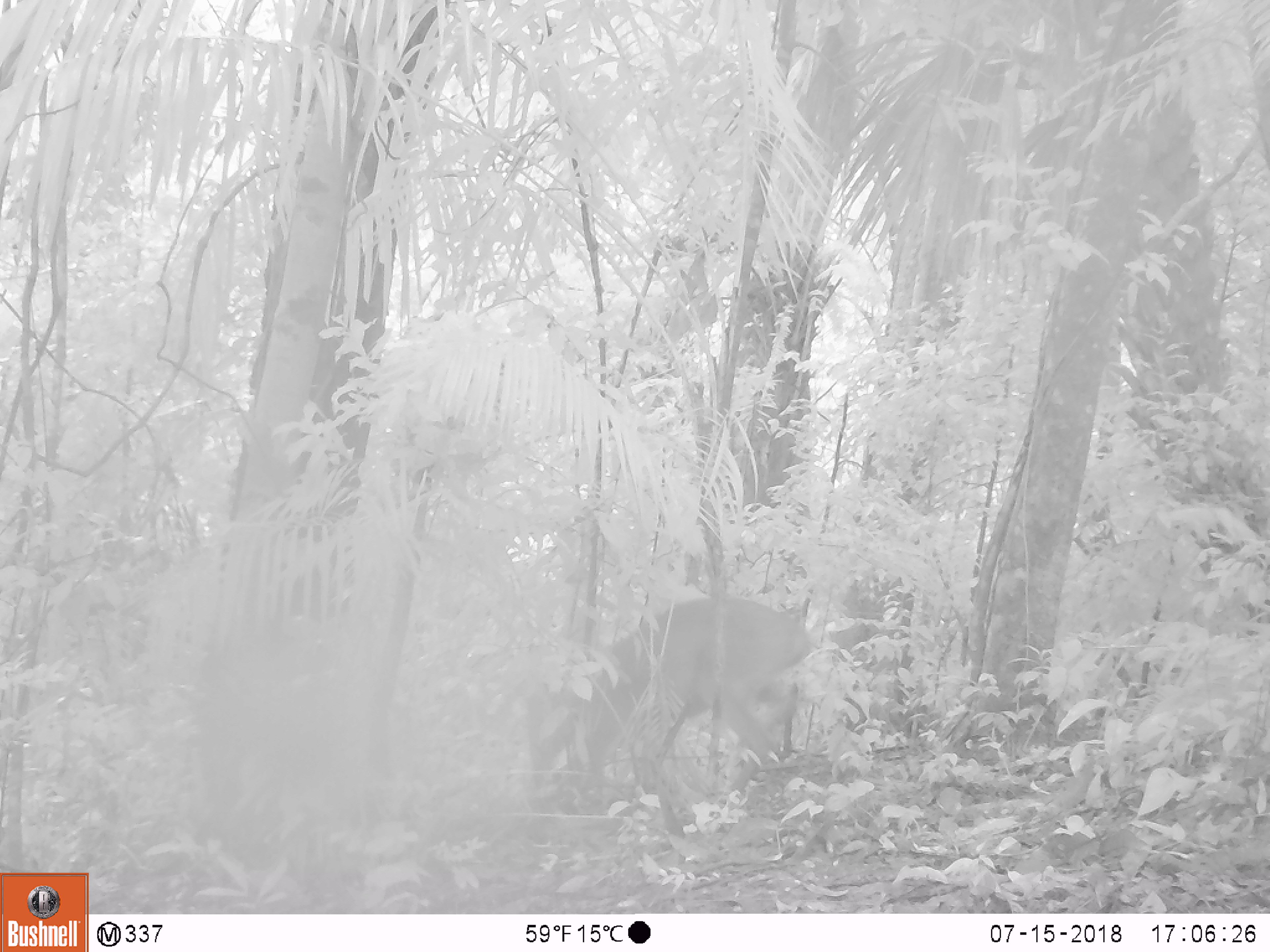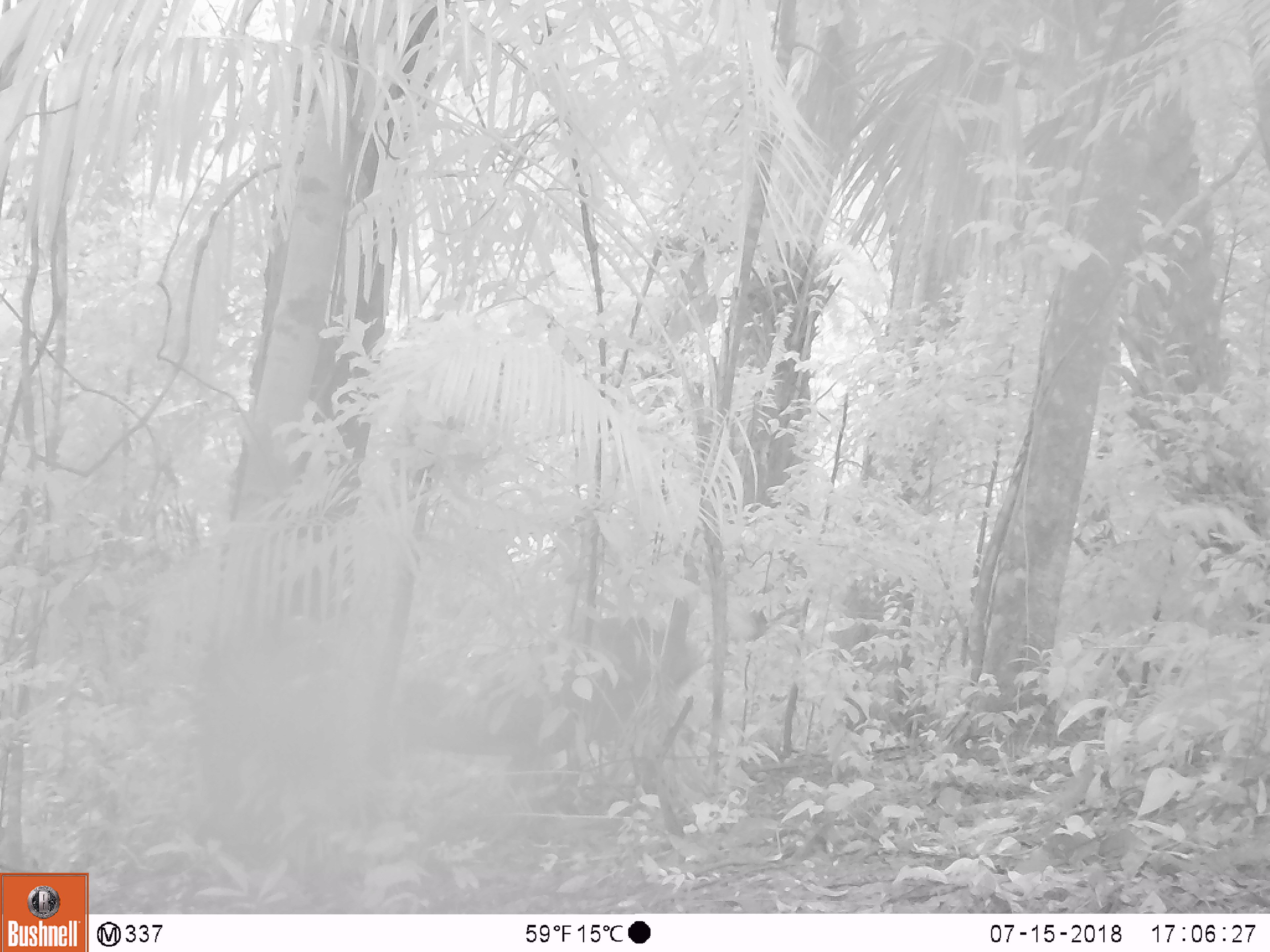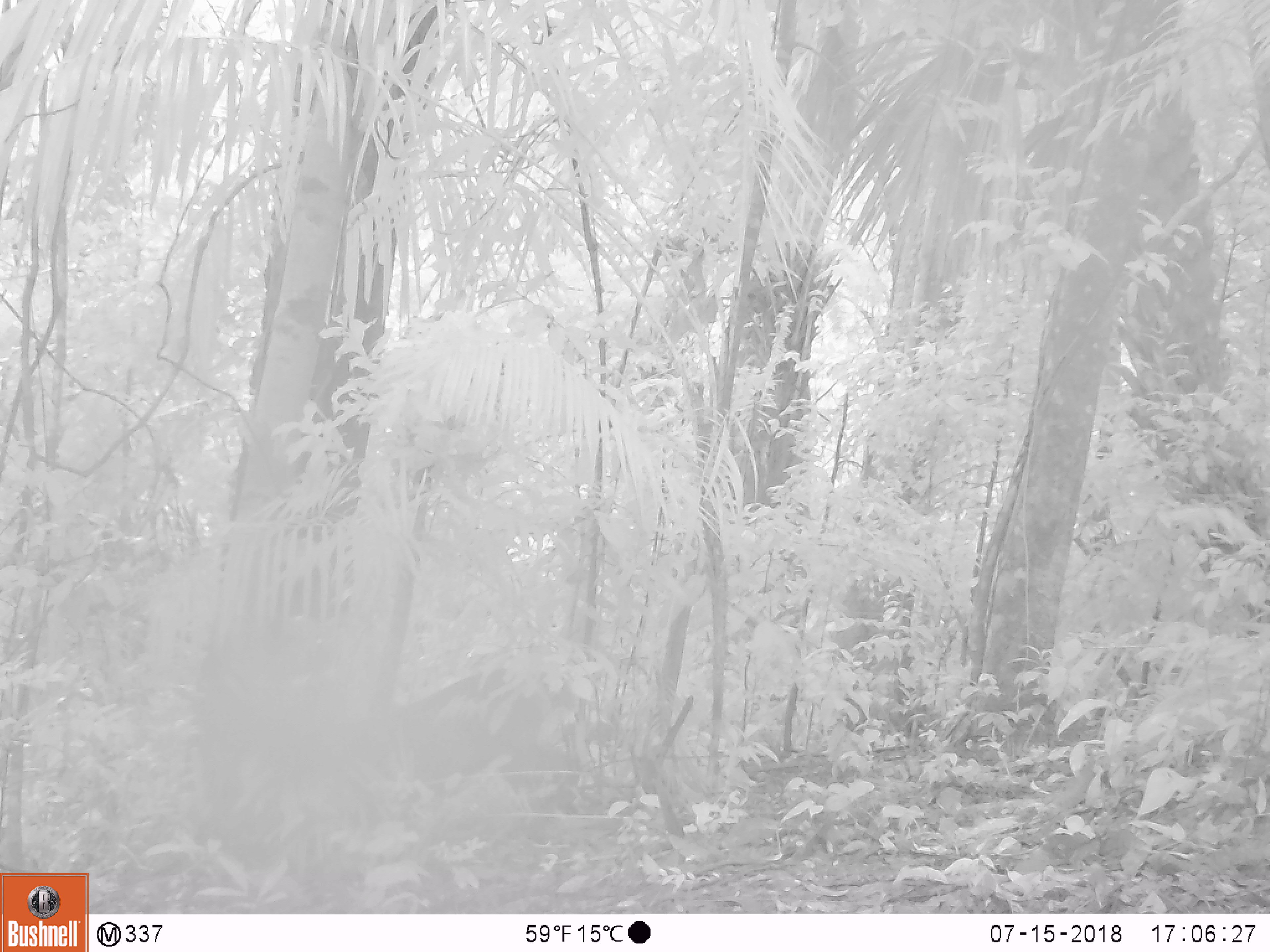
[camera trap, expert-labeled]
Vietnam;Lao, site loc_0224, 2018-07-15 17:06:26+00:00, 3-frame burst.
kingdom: Animalia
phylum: Chordata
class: Mammalia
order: Artiodactyla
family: Cervidae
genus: Muntiacus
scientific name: Muntiacus vuquangensis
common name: large-antlered muntjac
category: large antlered muntjac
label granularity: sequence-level